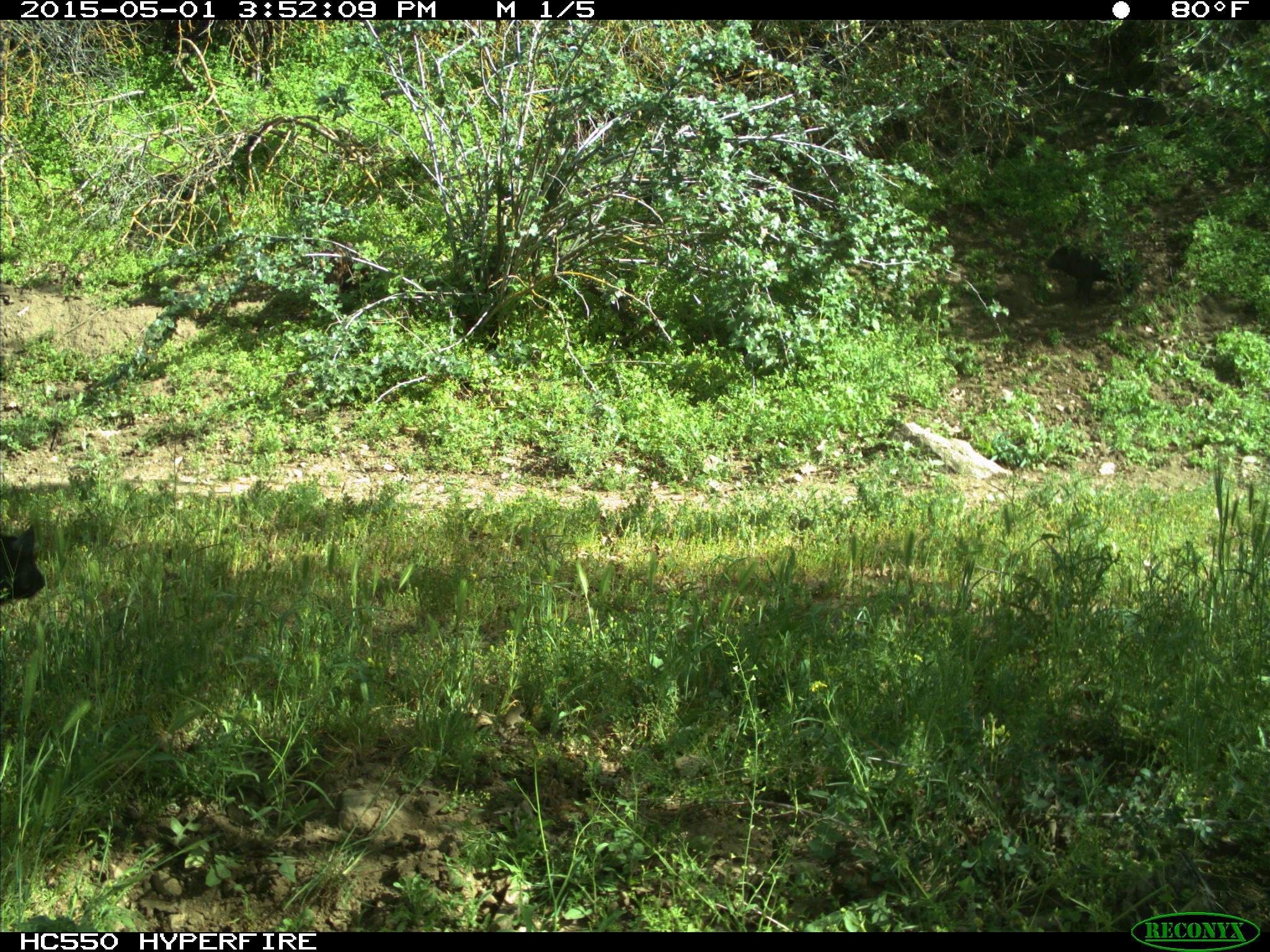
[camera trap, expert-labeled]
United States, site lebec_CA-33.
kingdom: Animalia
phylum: Chordata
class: Mammalia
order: Artiodactyla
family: Suidae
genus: Sus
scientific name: Sus scrofa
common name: wild boar